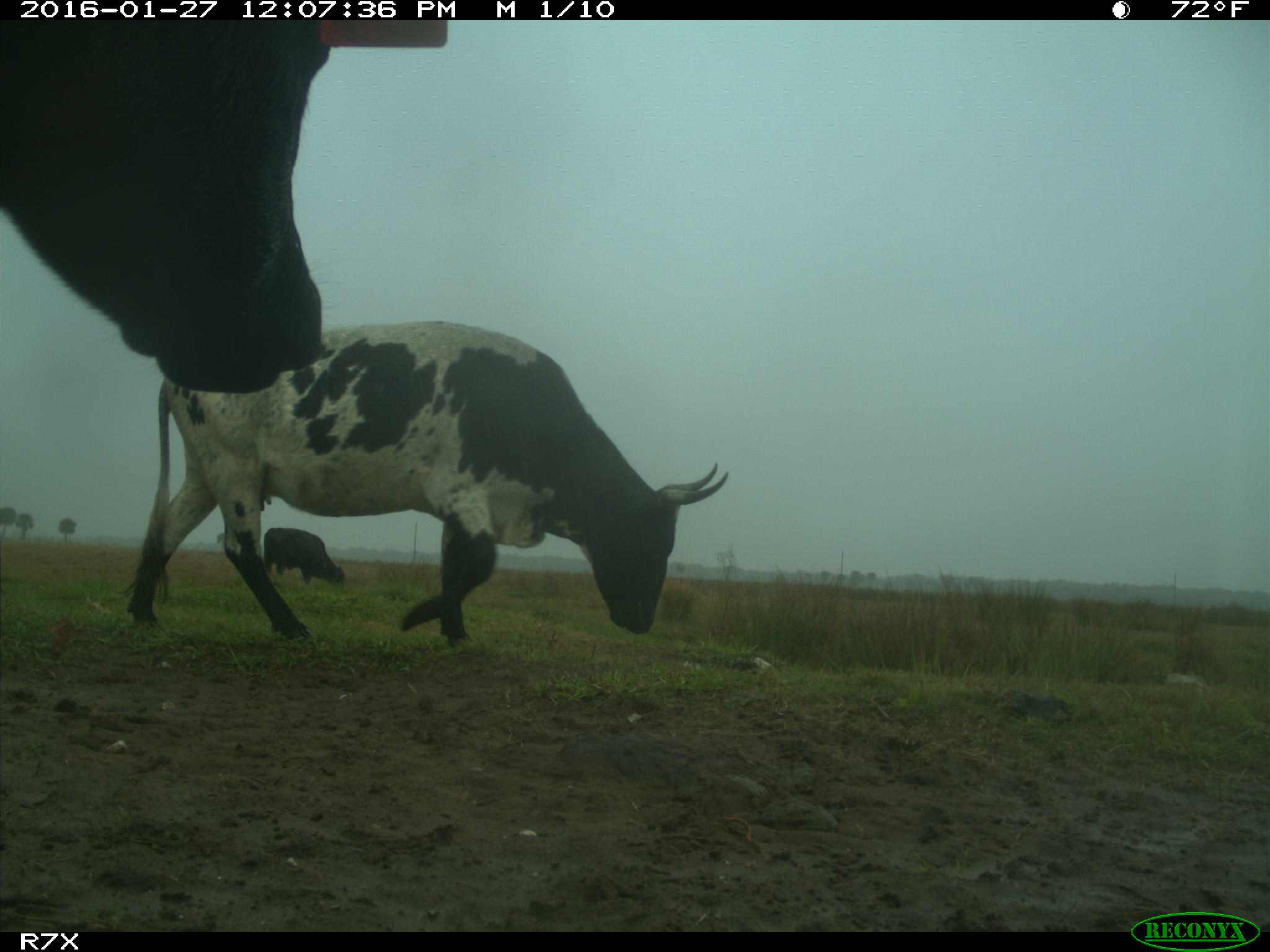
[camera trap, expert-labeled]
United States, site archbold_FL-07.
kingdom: Animalia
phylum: Chordata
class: Mammalia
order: Artiodactyla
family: Bovidae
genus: Bos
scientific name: Bos taurus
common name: domestic cow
Bos taurus (domestic cow).